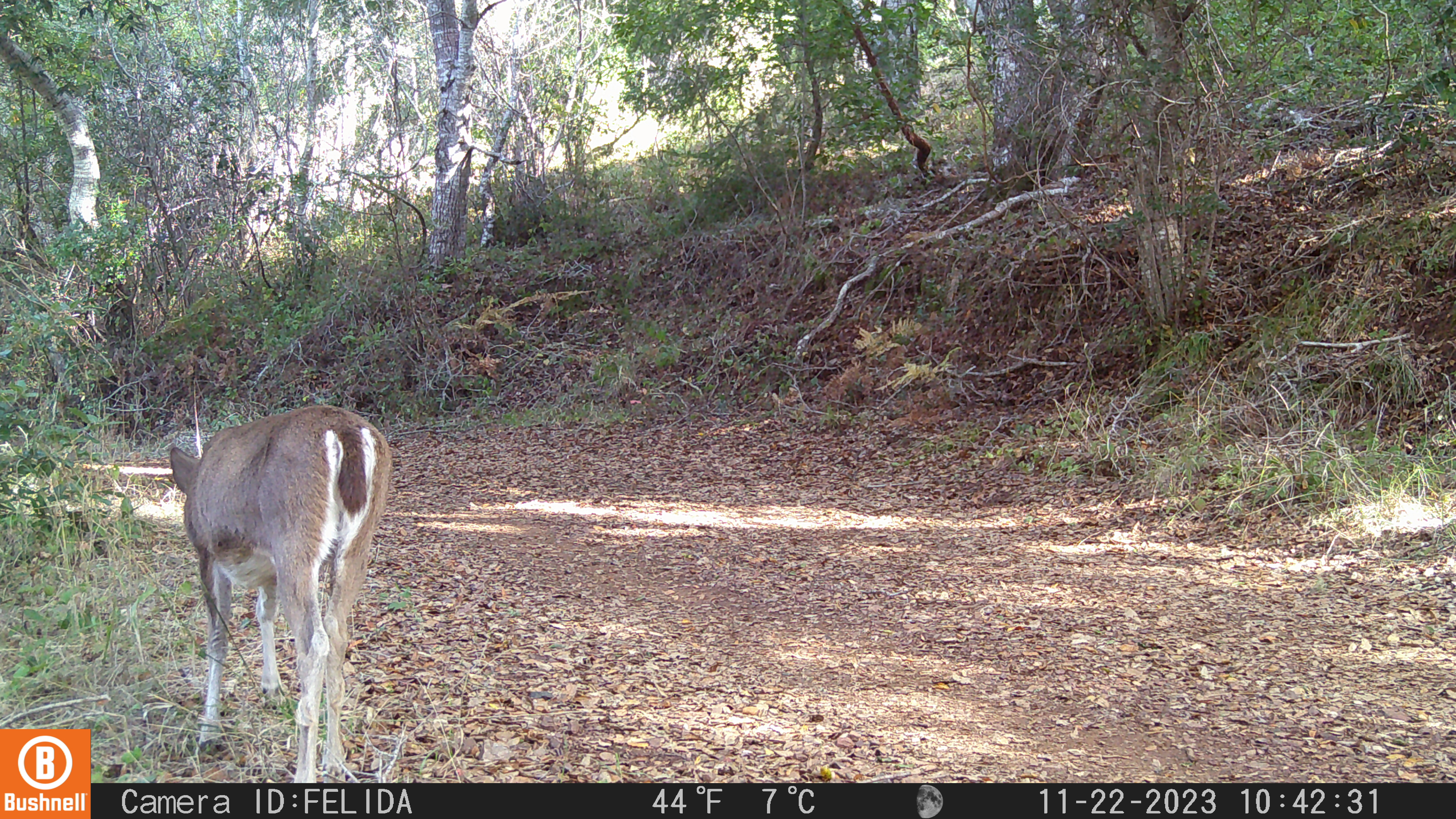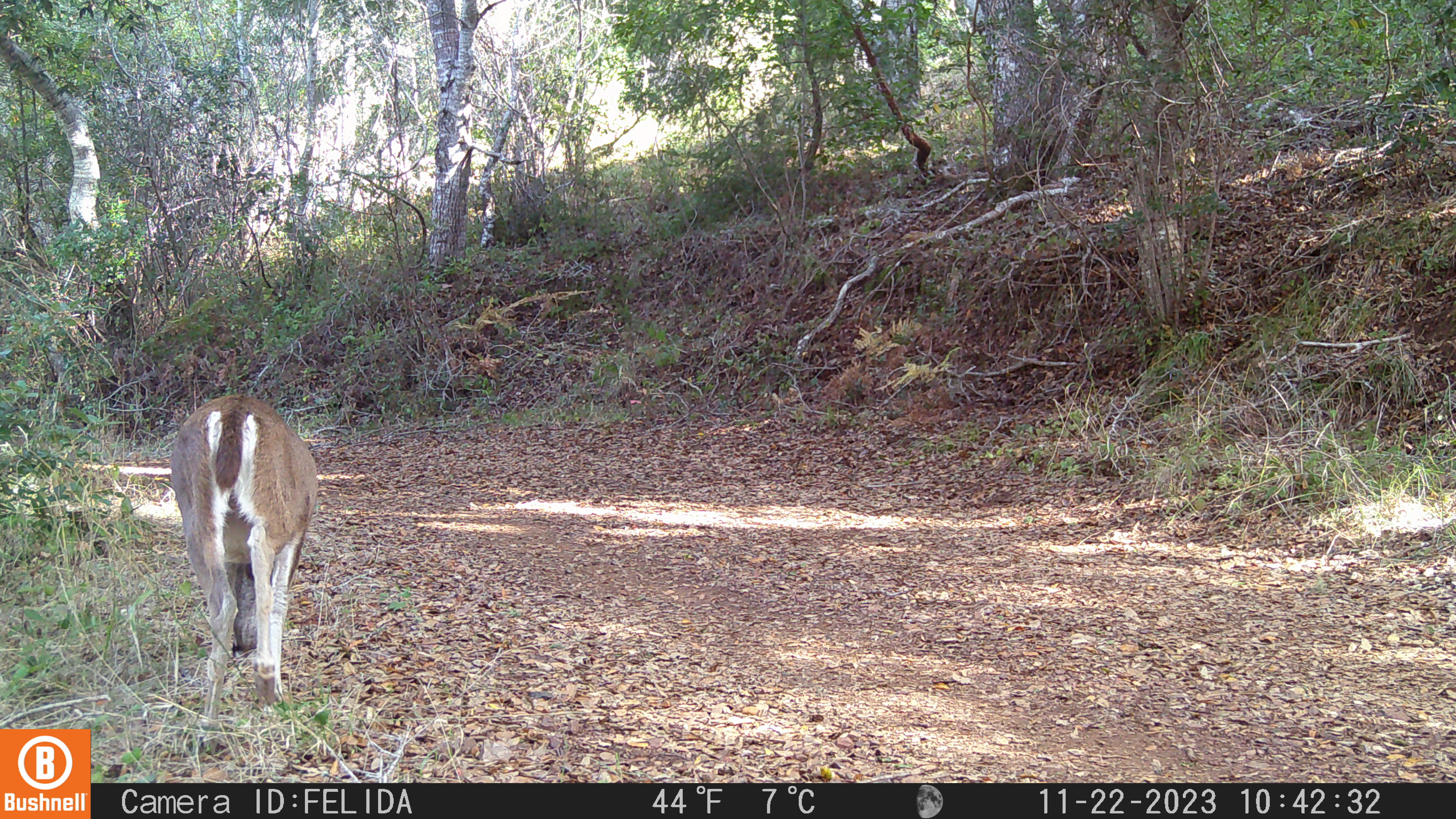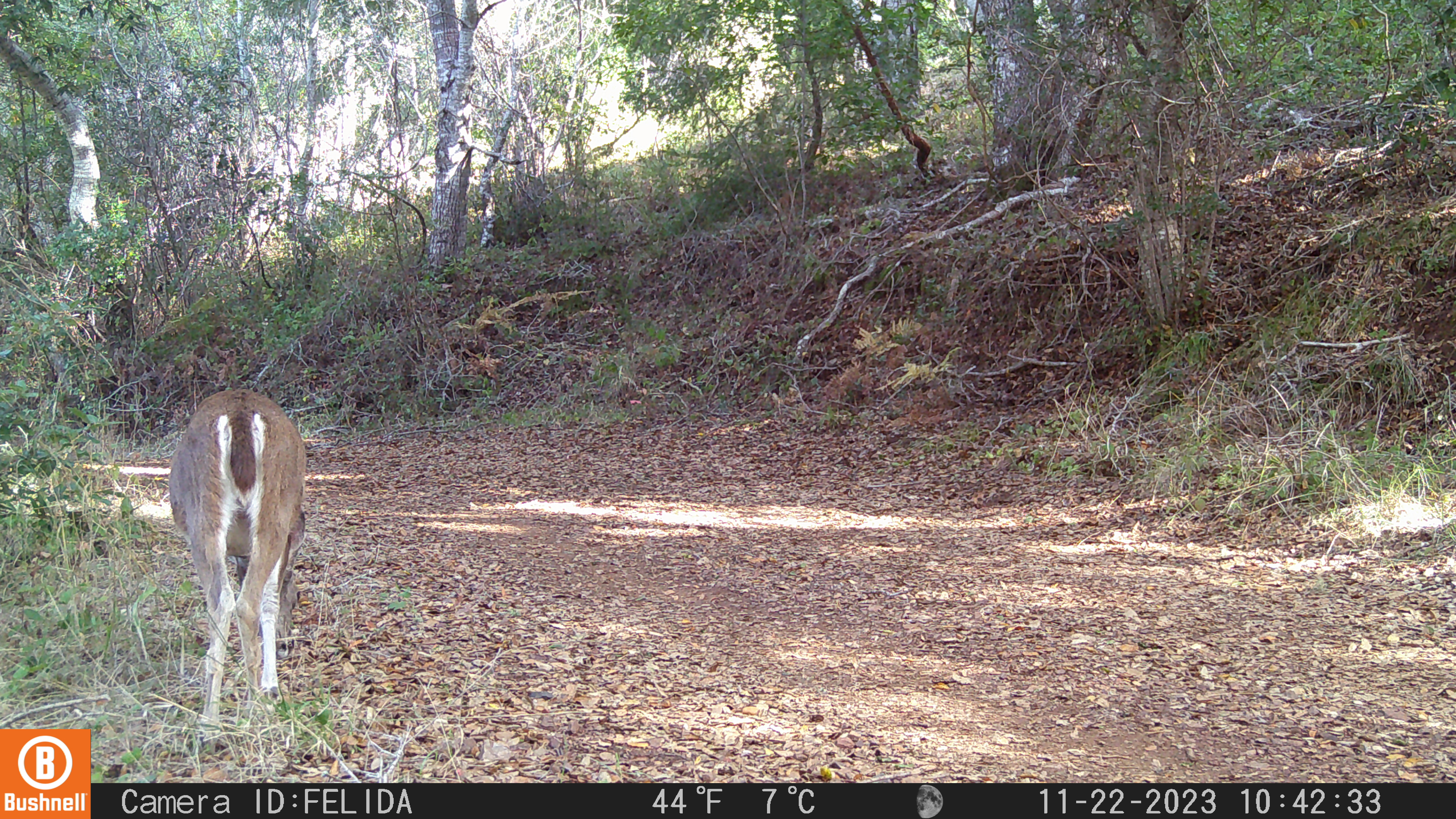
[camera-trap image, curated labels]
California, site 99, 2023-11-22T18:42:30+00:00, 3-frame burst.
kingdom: Animalia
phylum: Chordata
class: Mammalia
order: Artiodactyla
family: Cervidae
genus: Odocoileus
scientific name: Odocoileus hemionus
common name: mule deer